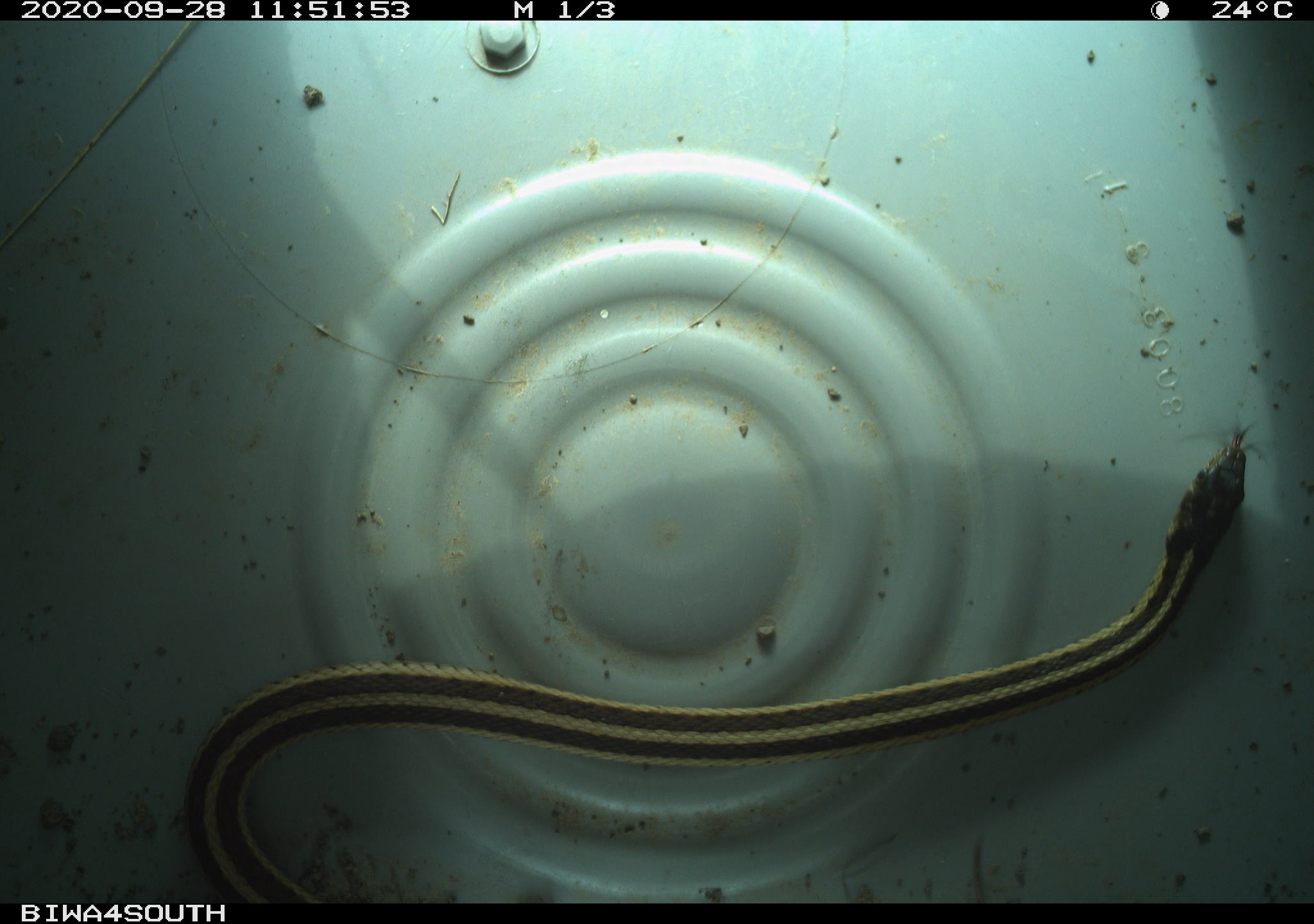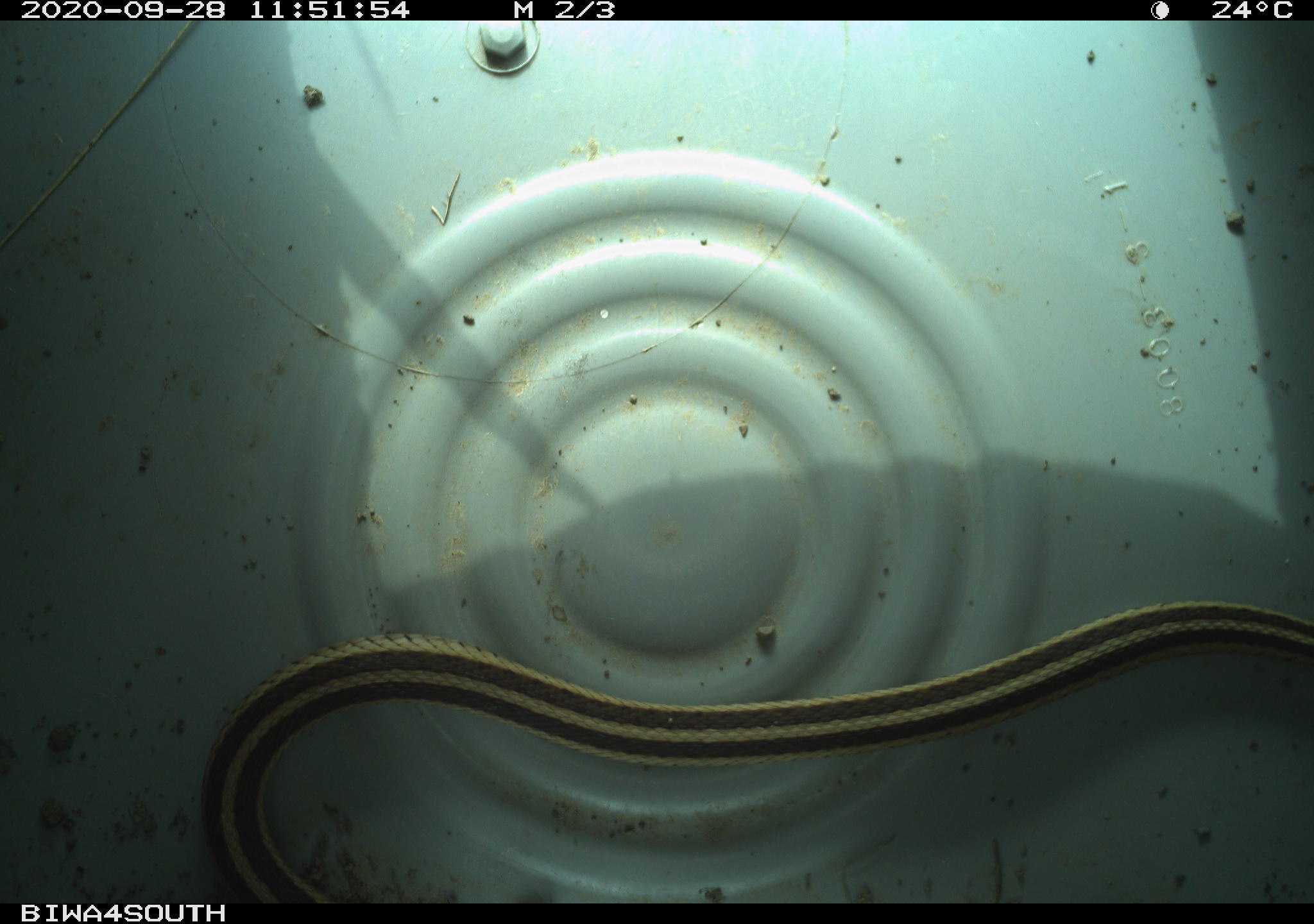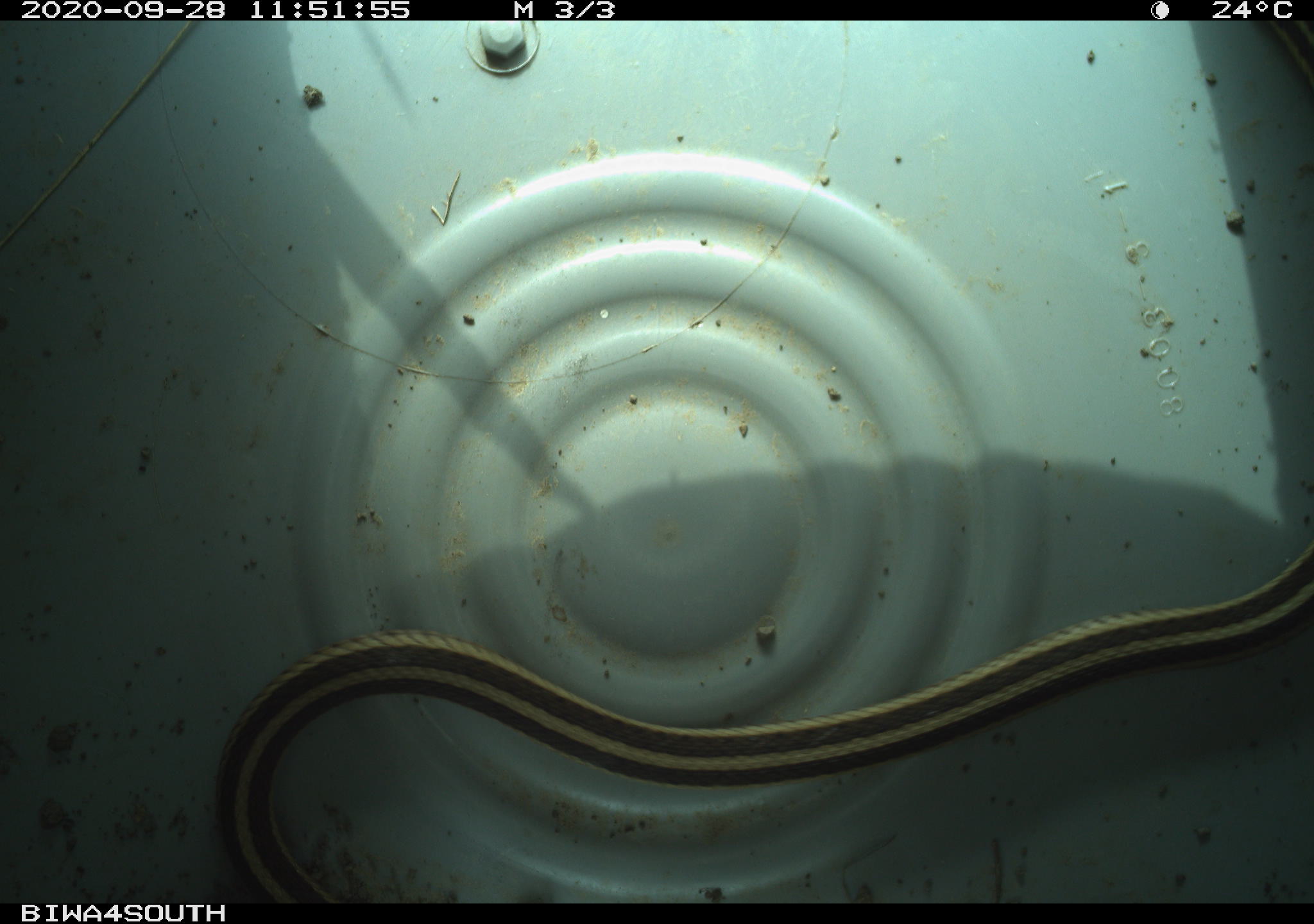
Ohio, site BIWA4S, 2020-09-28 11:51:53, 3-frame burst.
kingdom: Animalia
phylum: Chordata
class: Reptilia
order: Squamata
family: Colubridae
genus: Thamnophis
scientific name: Thamnophis sirtalis sirtalis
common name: eastern gartersnake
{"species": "eastern gartersnake (Thamnophis sirtalis sirtalis)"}